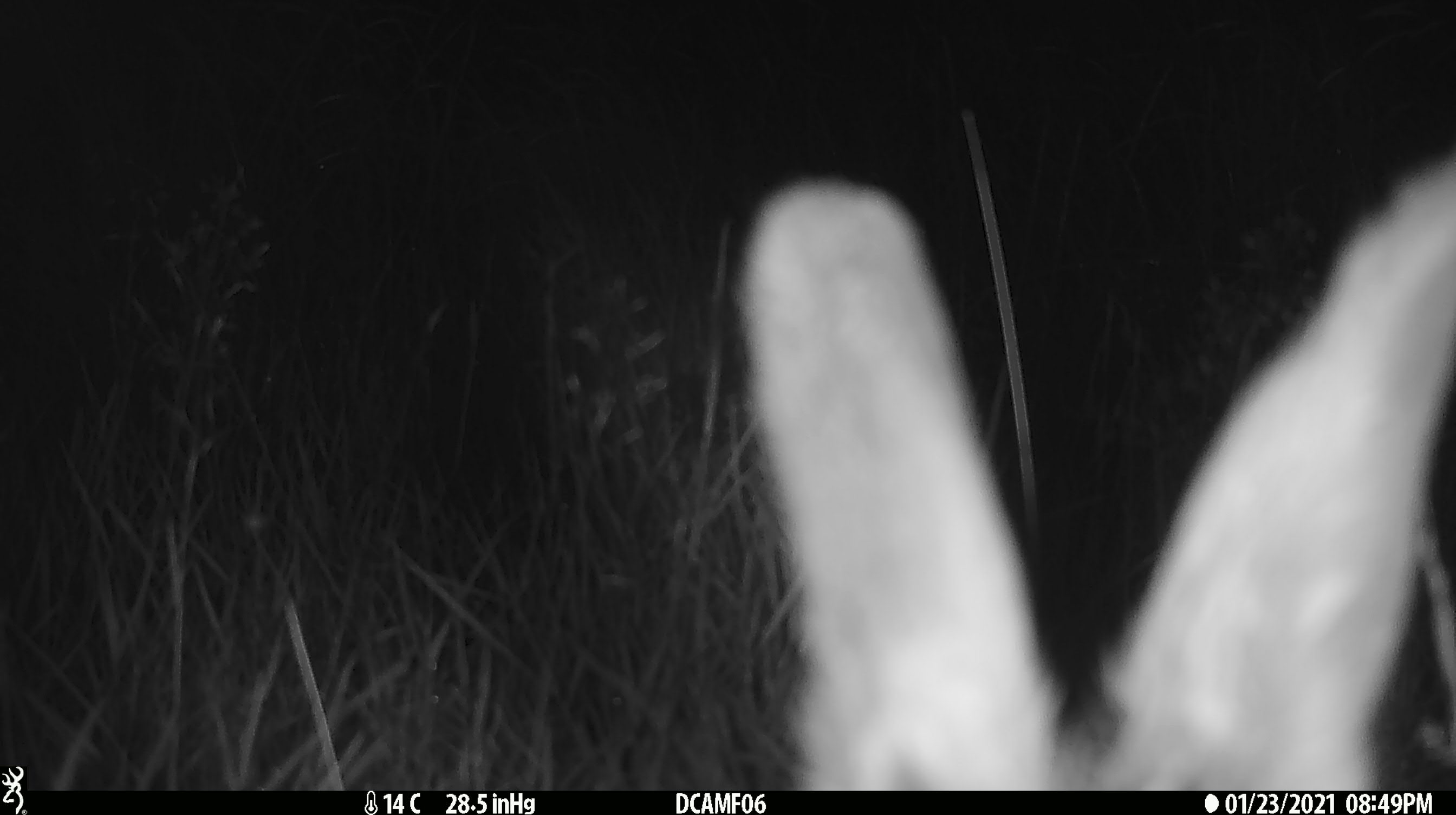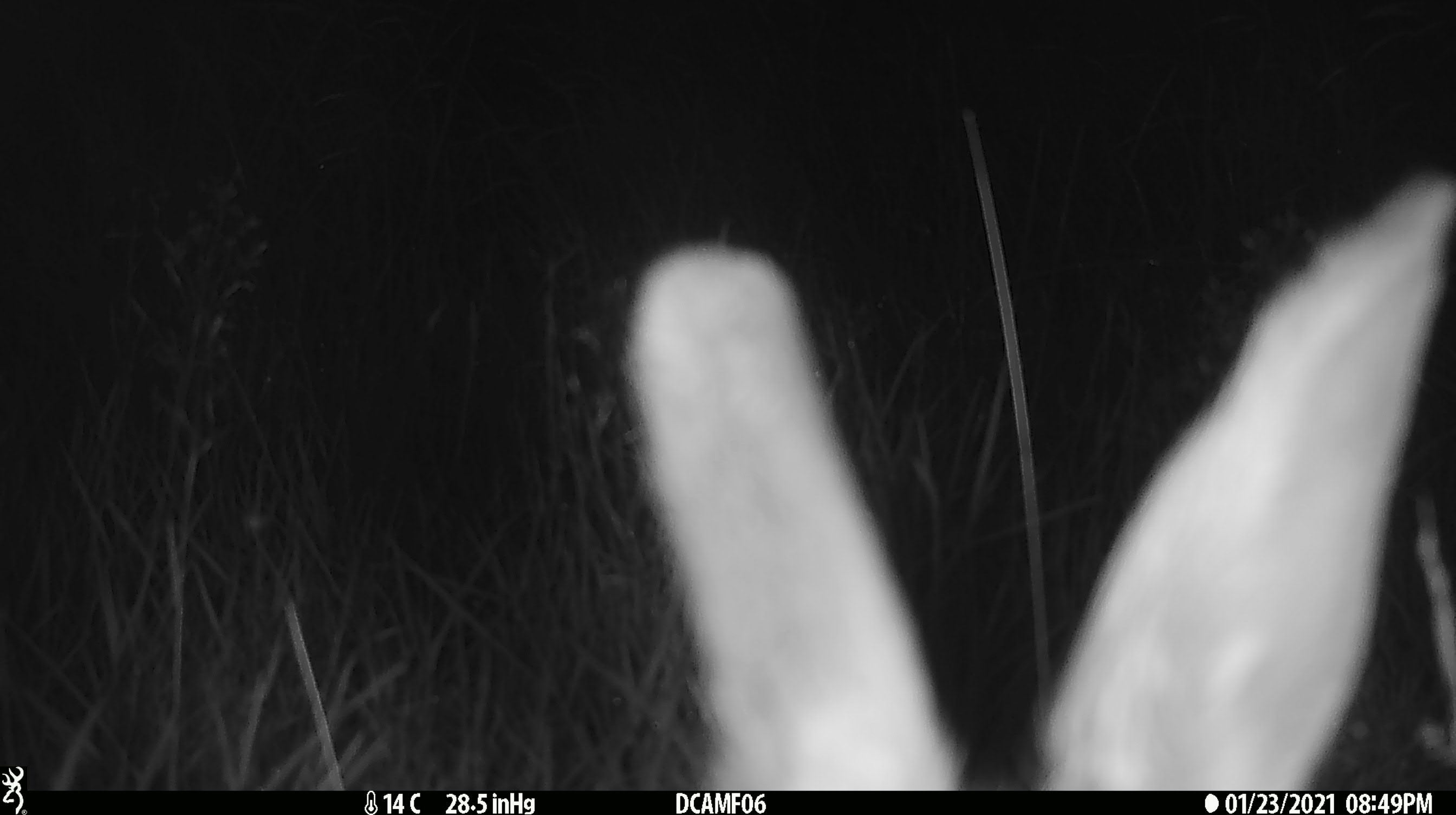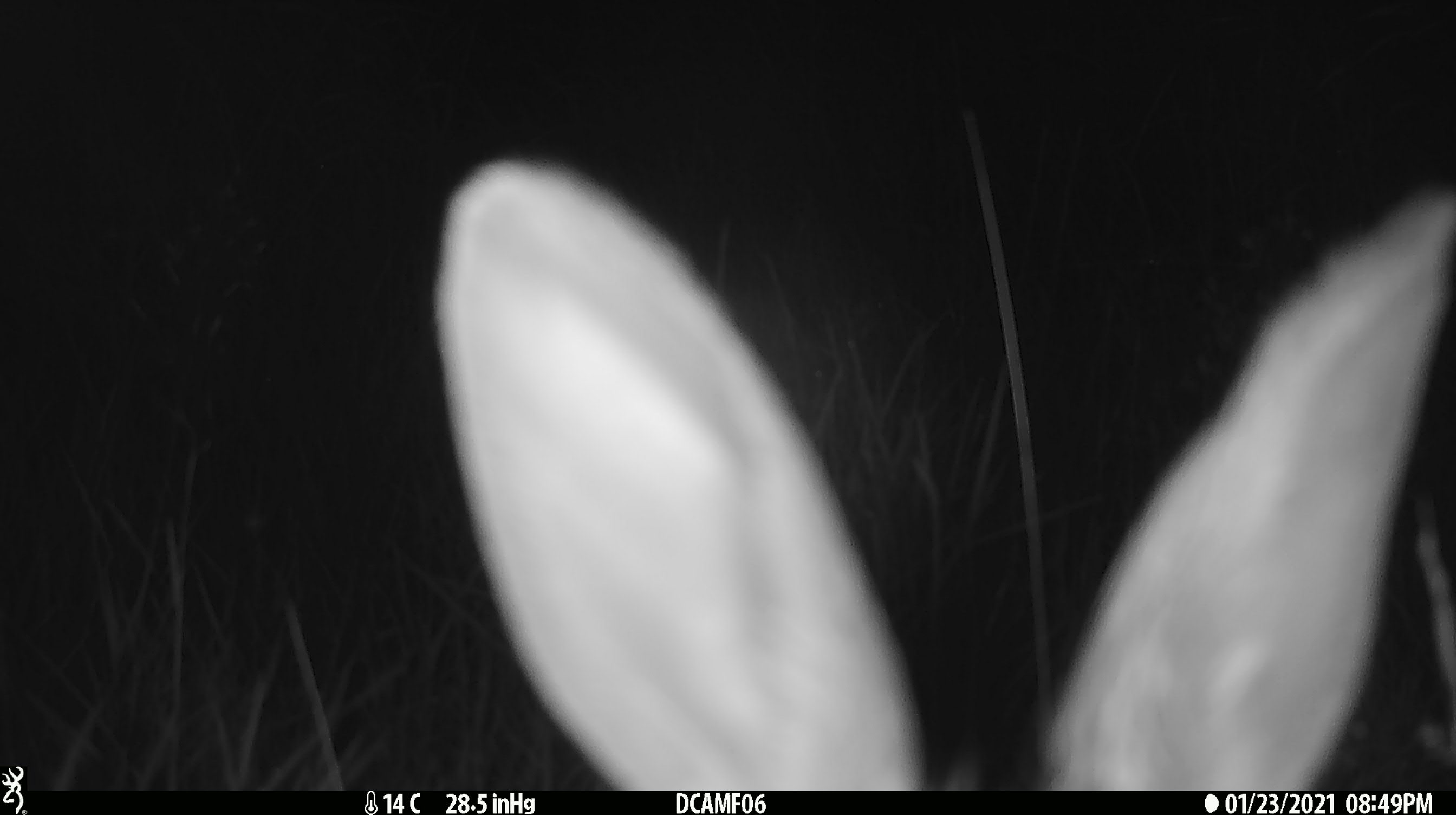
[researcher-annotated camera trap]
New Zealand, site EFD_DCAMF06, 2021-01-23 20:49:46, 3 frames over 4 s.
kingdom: Animalia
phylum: Chordata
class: Mammalia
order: Lagomorpha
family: Leporidae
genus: Oryctolagus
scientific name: Oryctolagus cuniculus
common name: european rabbit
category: rabbit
Rabbit (european rabbit) (Oryctolagus cuniculus).